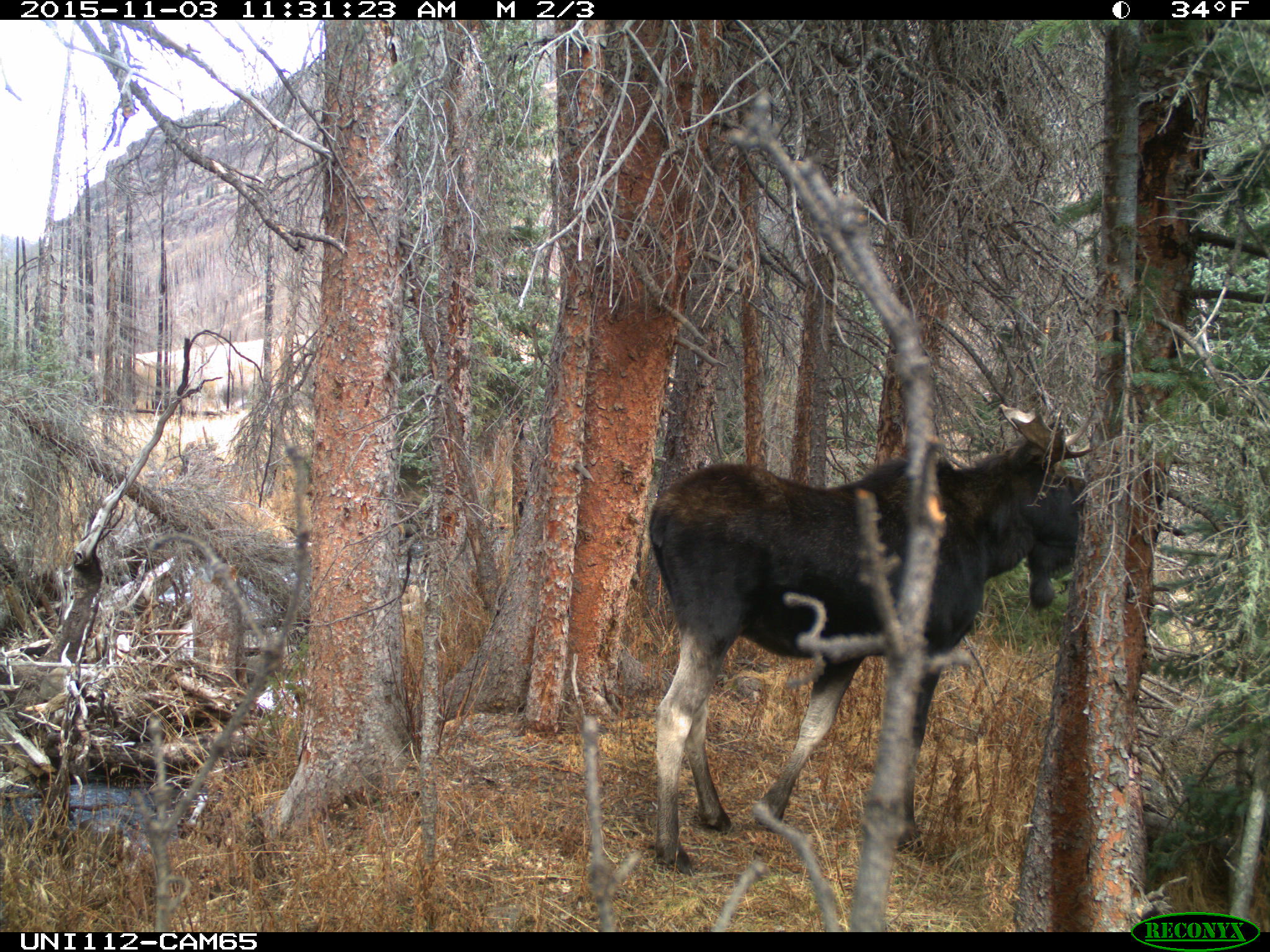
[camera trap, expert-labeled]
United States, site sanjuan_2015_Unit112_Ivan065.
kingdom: Animalia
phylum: Chordata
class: Mammalia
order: Artiodactyla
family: Cervidae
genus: Alces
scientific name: Alces alces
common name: moose